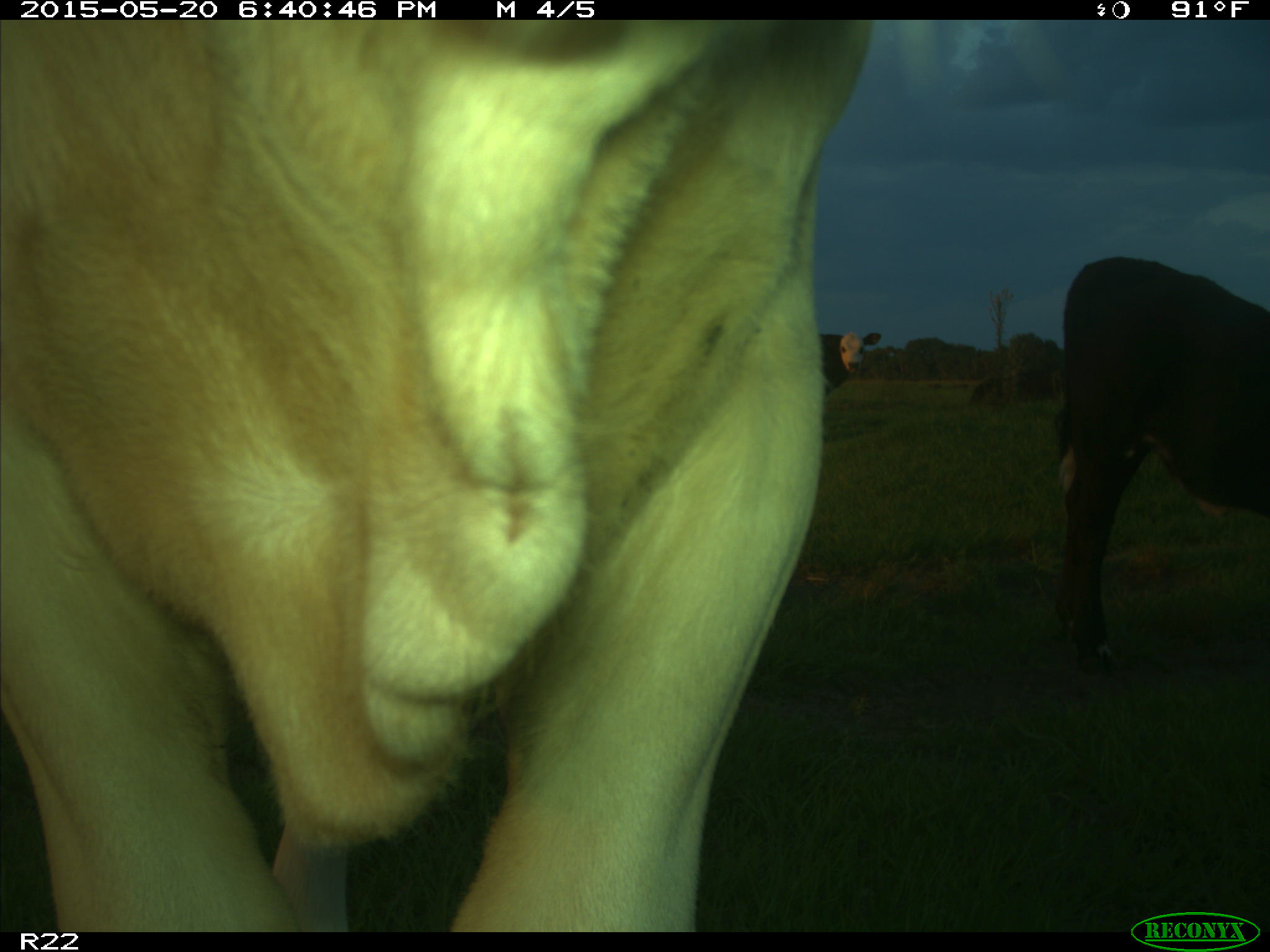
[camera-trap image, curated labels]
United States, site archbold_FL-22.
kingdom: Animalia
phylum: Chordata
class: Mammalia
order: Artiodactyla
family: Bovidae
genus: Bos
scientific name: Bos taurus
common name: domestic cow